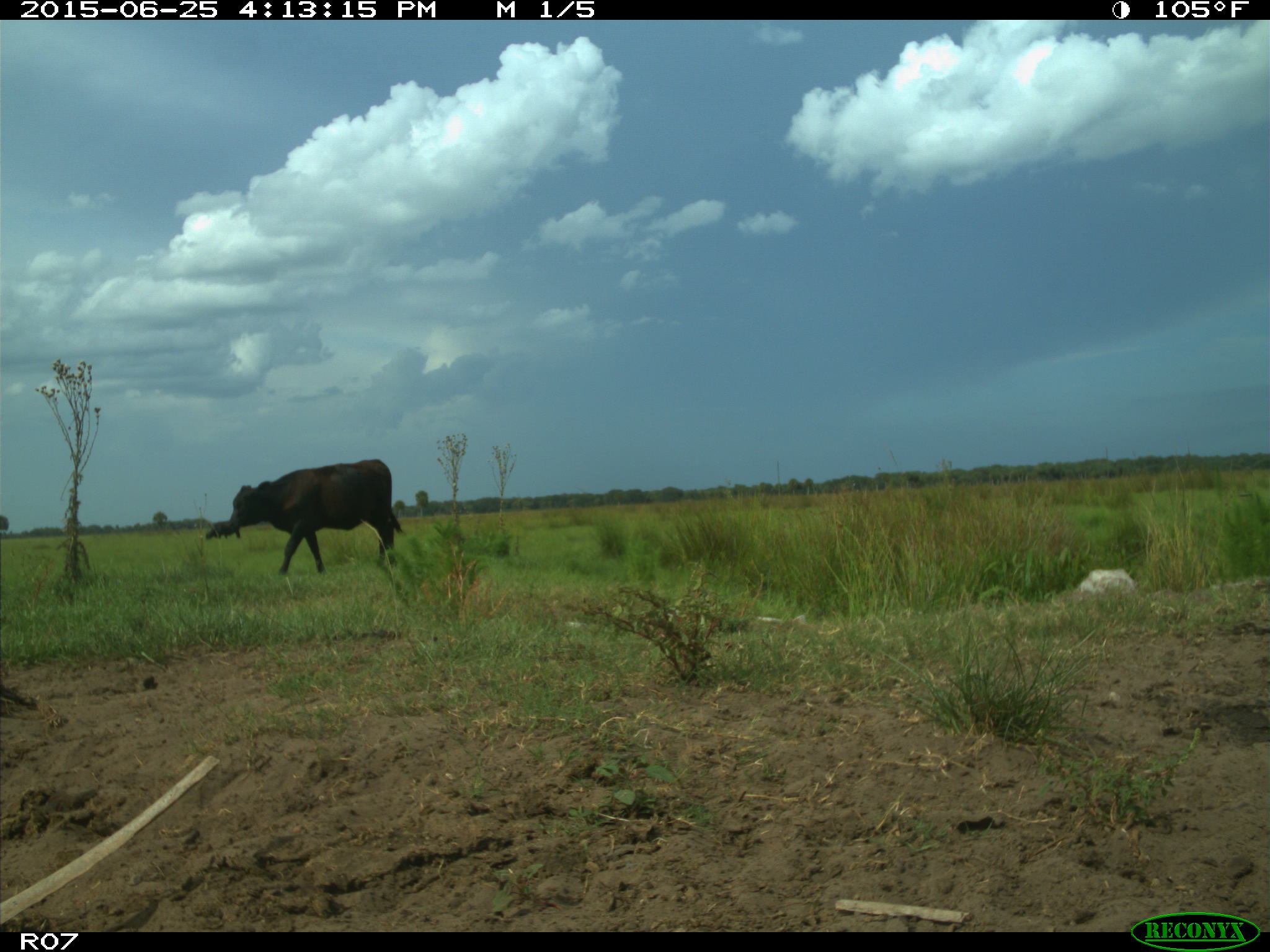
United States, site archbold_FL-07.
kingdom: Animalia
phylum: Chordata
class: Mammalia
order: Artiodactyla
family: Bovidae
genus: Bos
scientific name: Bos taurus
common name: domestic cow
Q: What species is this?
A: Bos taurus (domestic cow).